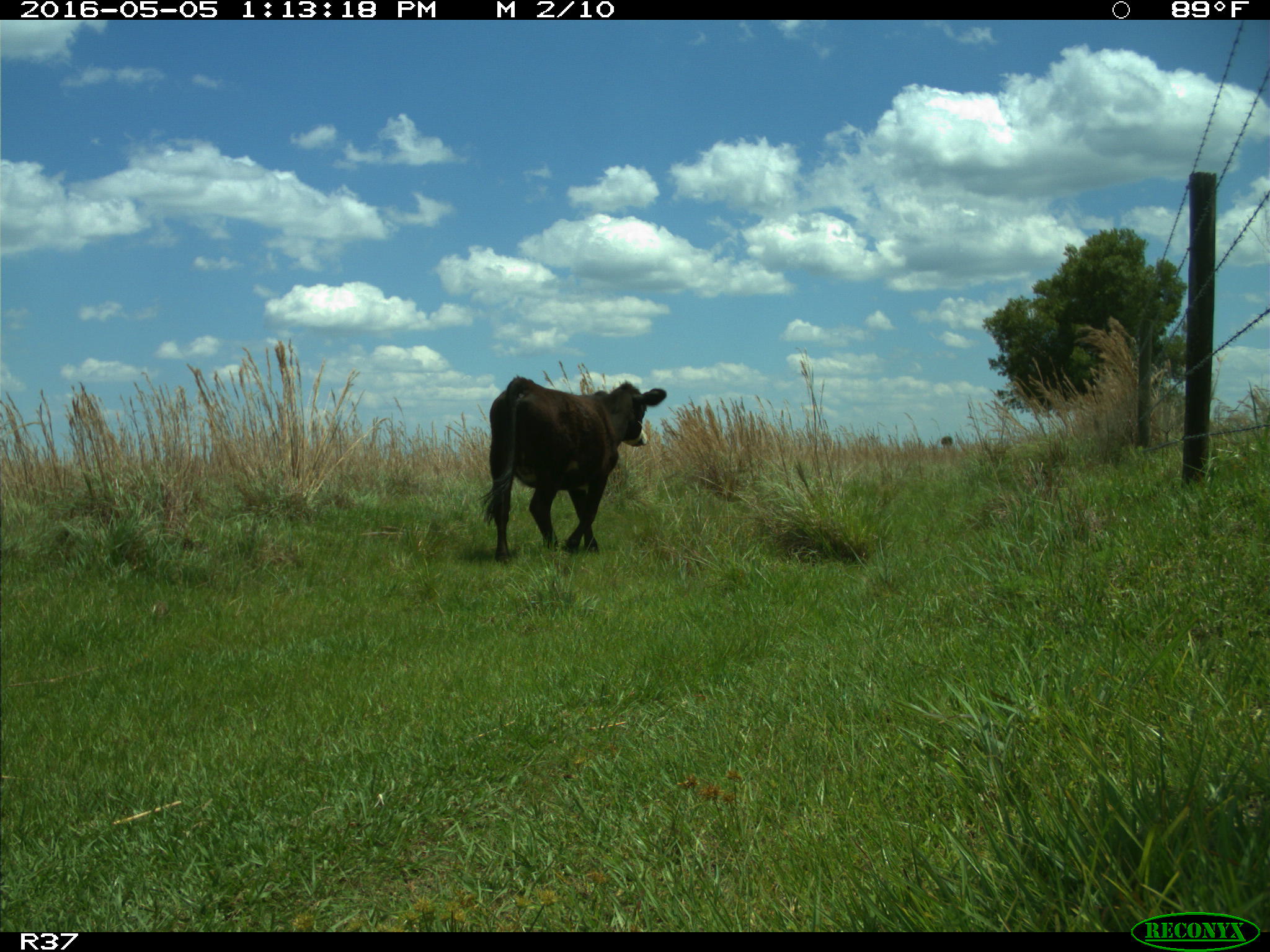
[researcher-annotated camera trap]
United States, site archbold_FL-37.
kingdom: Animalia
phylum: Chordata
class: Mammalia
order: Artiodactyla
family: Bovidae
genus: Bos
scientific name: Bos taurus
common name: domestic cow